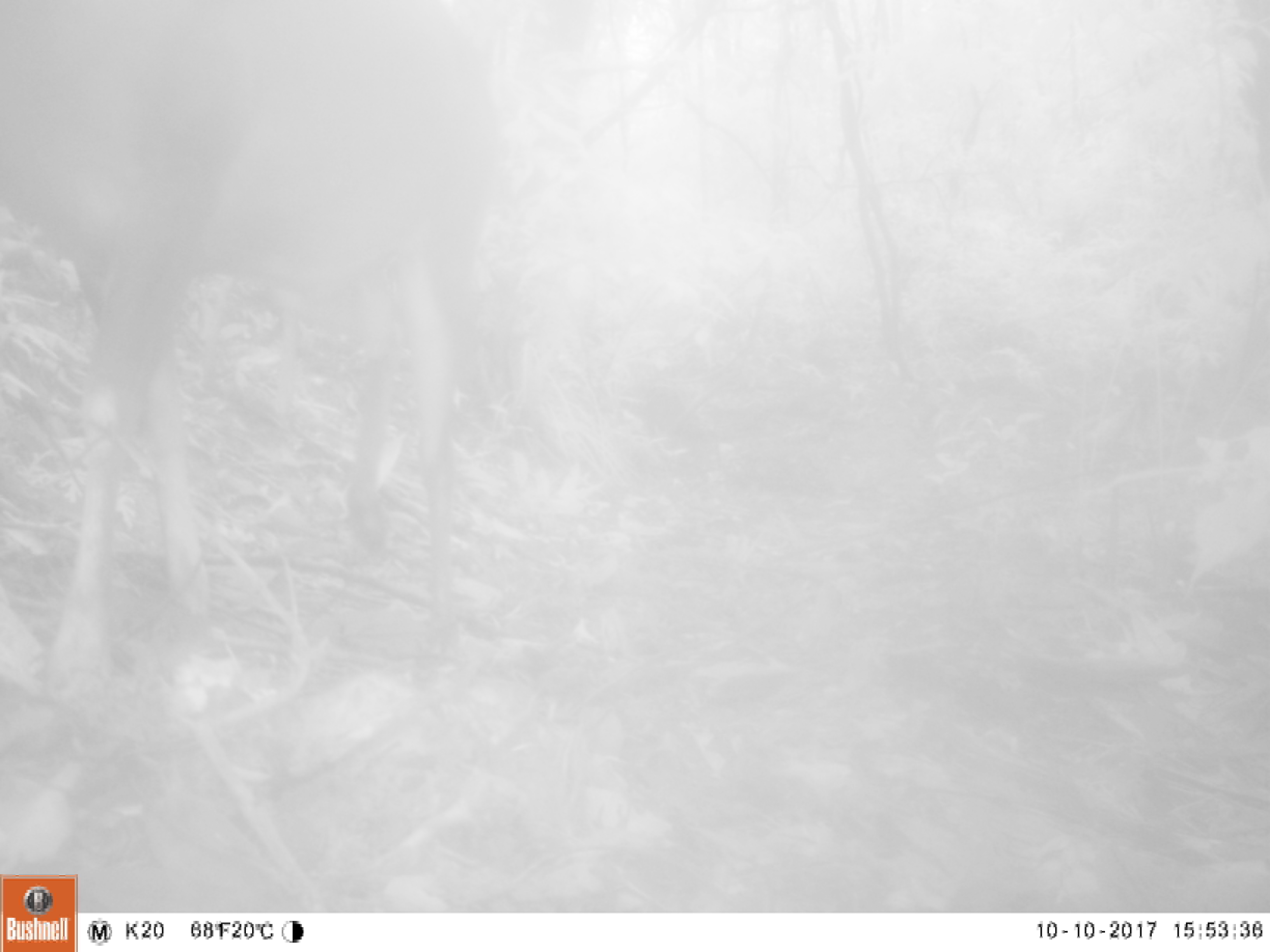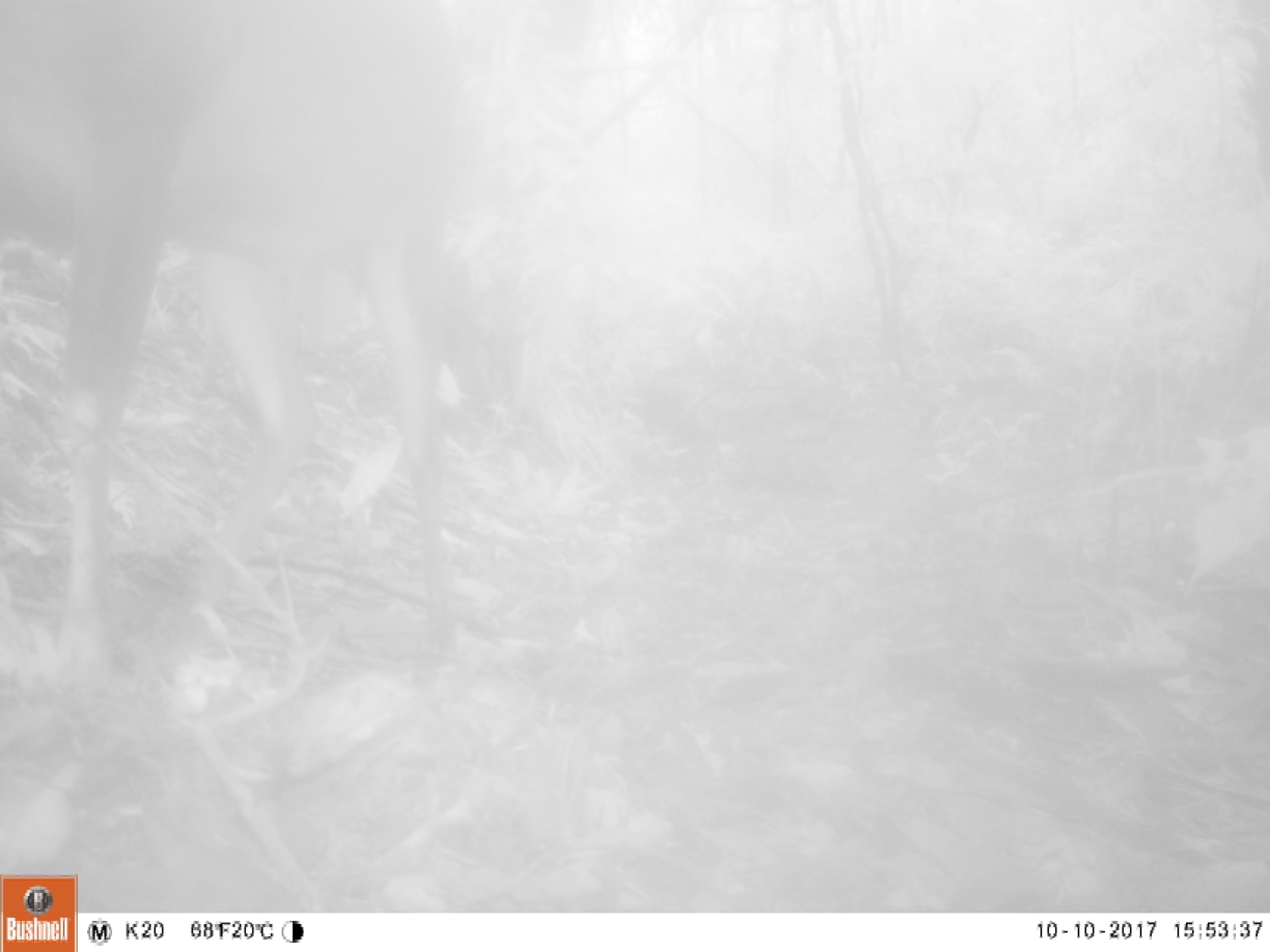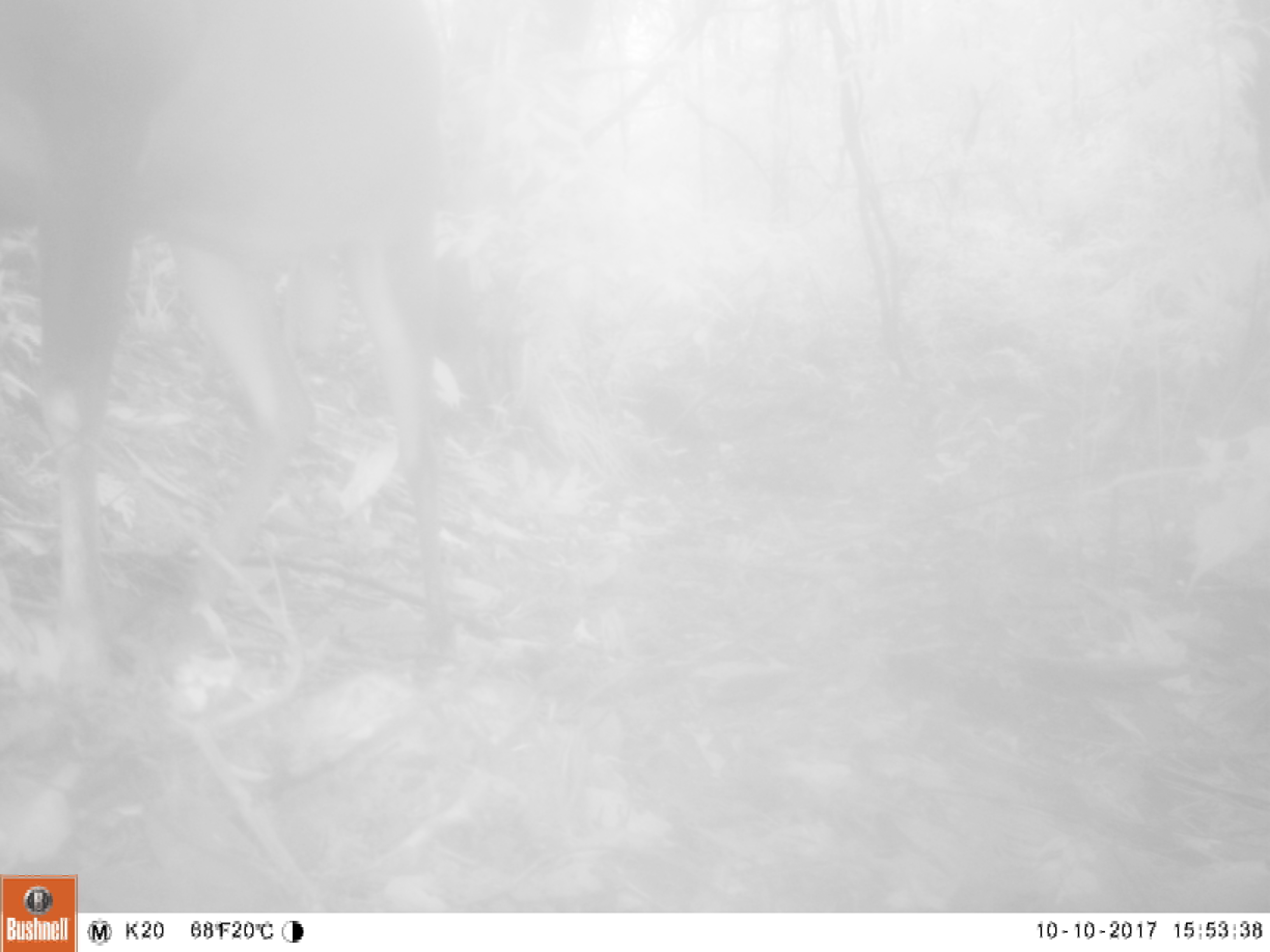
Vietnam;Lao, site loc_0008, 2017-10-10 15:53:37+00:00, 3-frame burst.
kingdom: Animalia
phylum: Chordata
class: Mammalia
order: Artiodactyla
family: Cervidae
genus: Muntiacus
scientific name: Muntiacus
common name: muntjacs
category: unidentified muntjac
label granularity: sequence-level